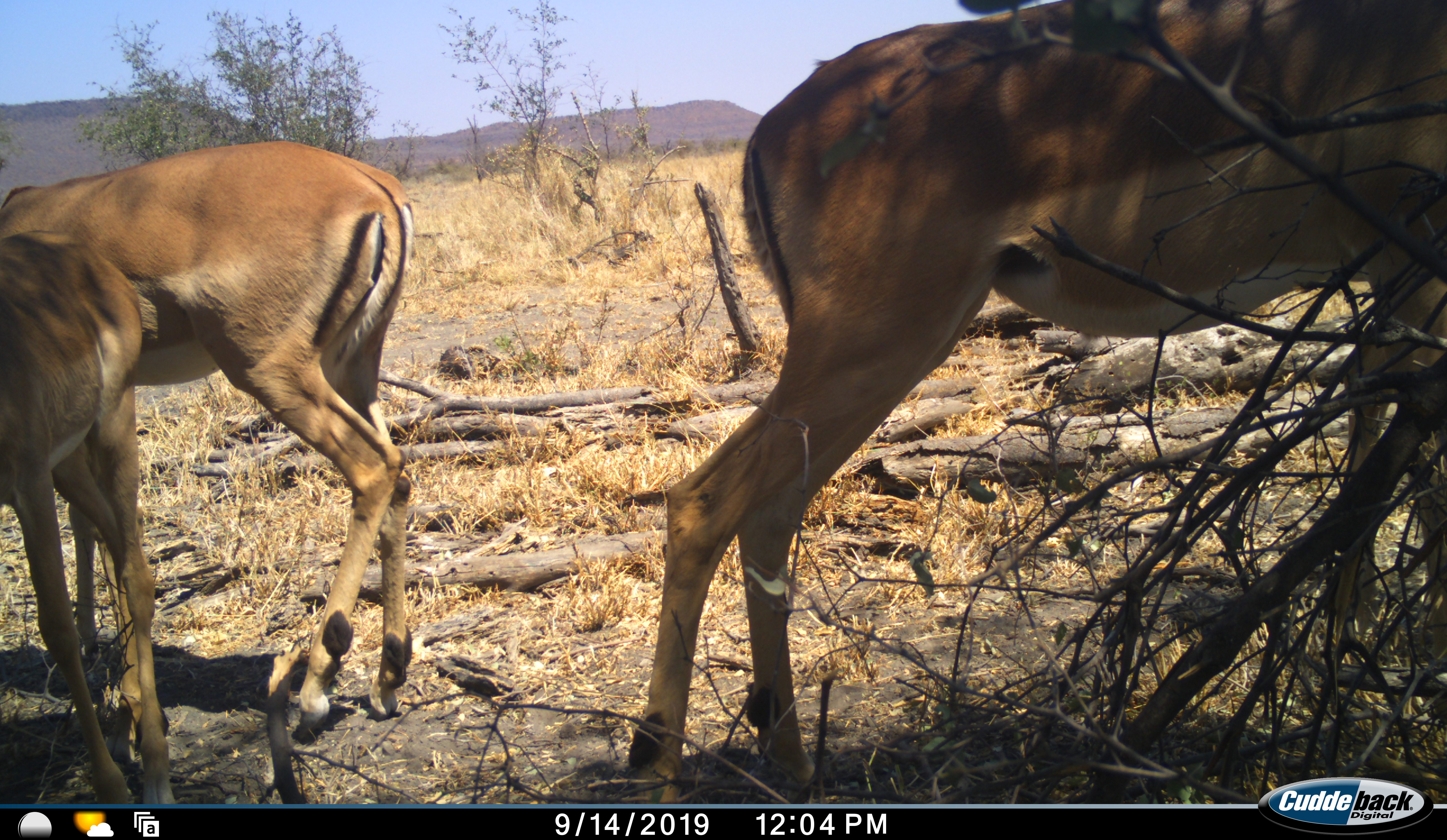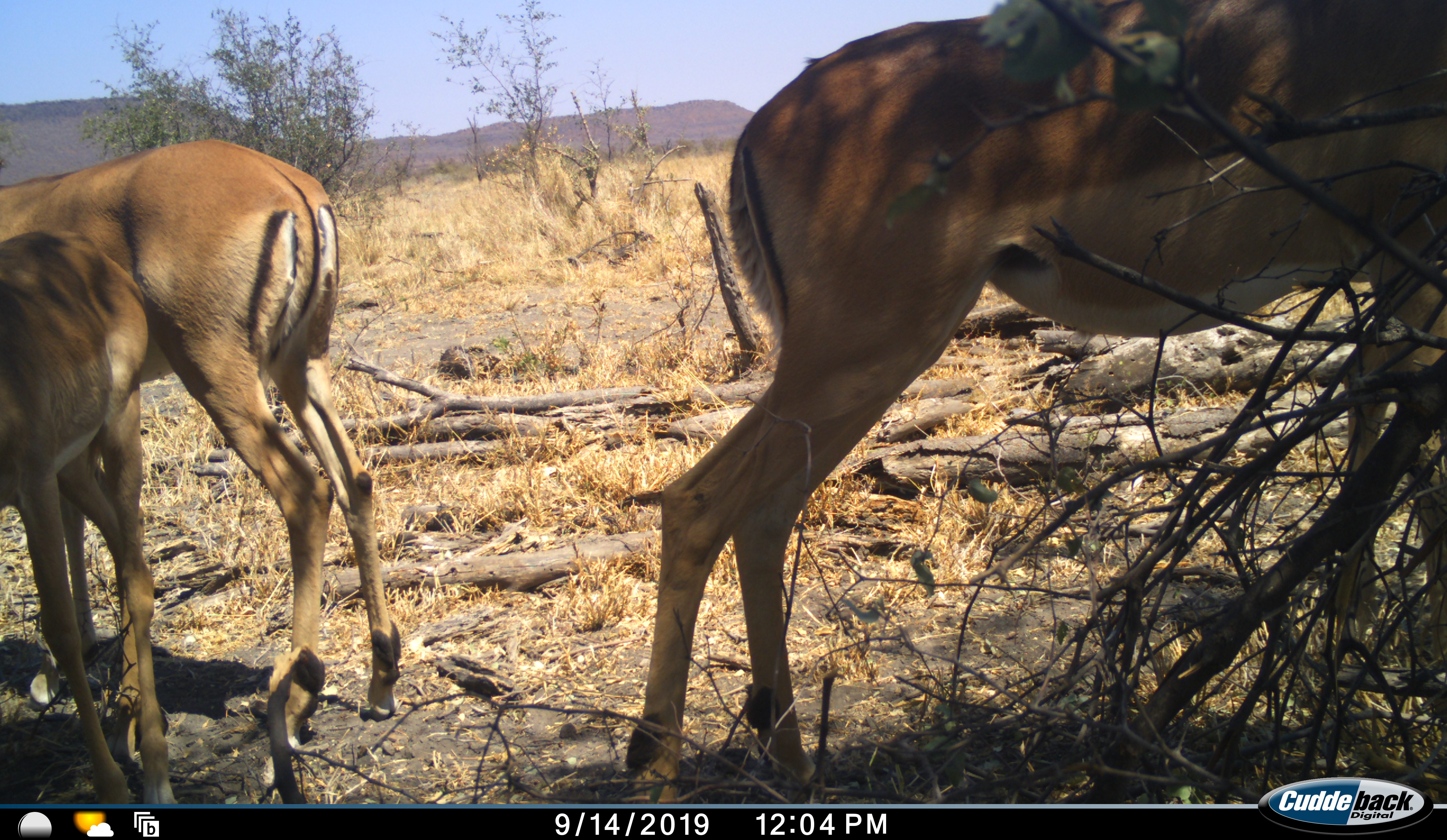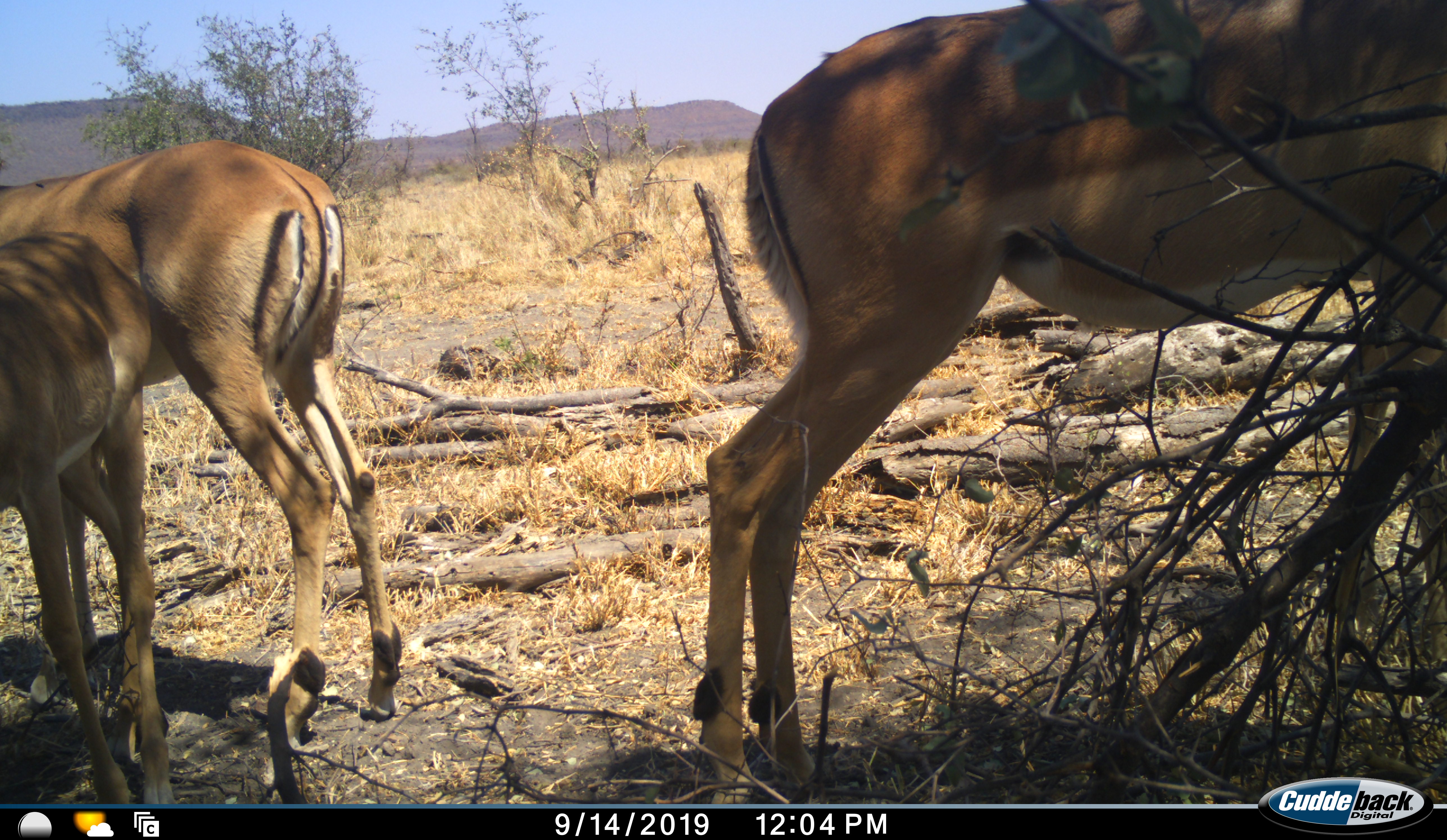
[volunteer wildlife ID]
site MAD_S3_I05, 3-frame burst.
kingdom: Animalia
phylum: Chordata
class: Mammalia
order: Artiodactyla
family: Bovidae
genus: Aepyceros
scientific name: Aepyceros melampus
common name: impala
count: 3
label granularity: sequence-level